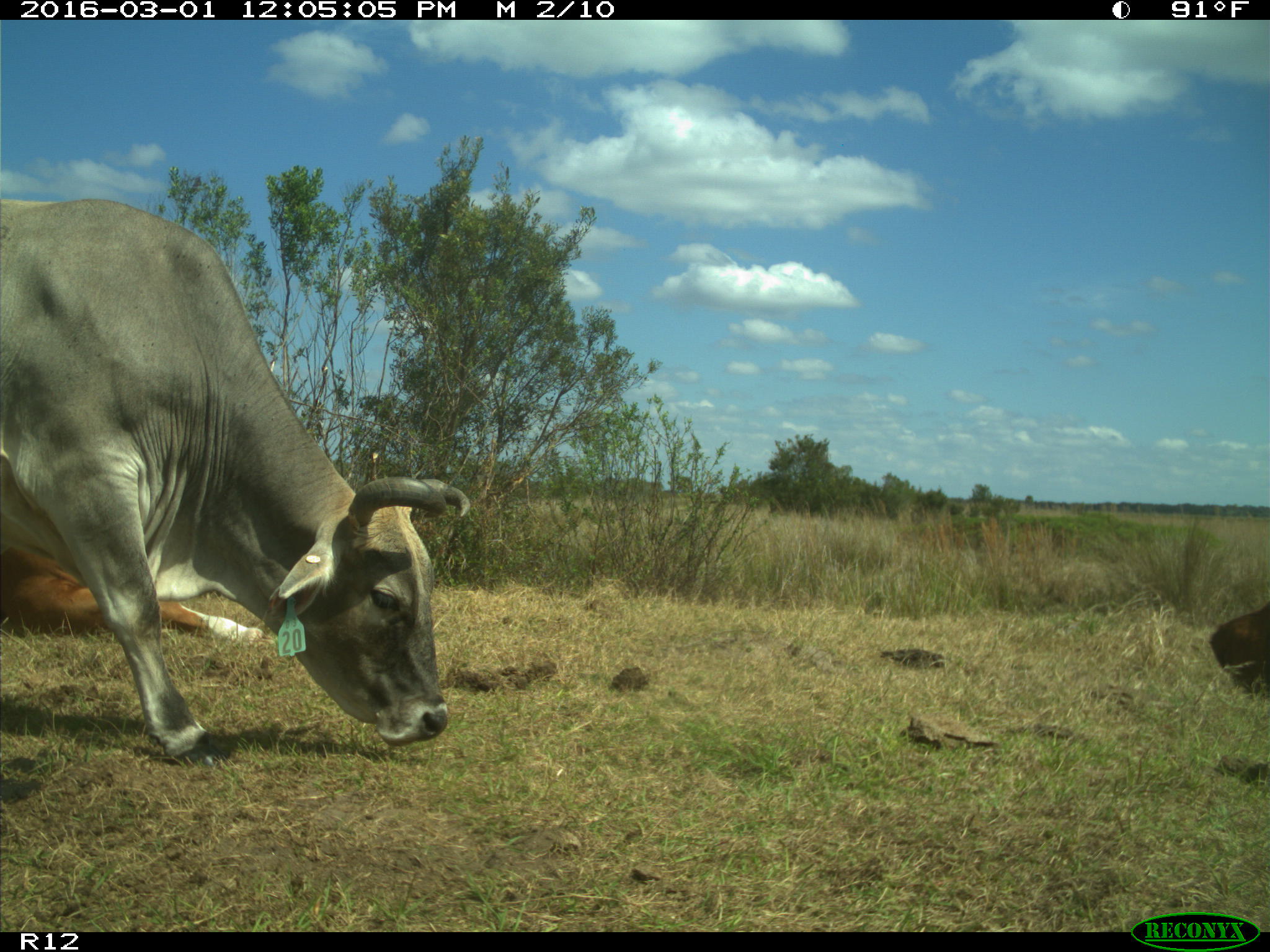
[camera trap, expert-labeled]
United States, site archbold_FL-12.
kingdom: Animalia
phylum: Chordata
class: Mammalia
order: Artiodactyla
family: Bovidae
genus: Bos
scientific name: Bos taurus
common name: domestic cow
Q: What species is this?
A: Bos taurus (domestic cow).